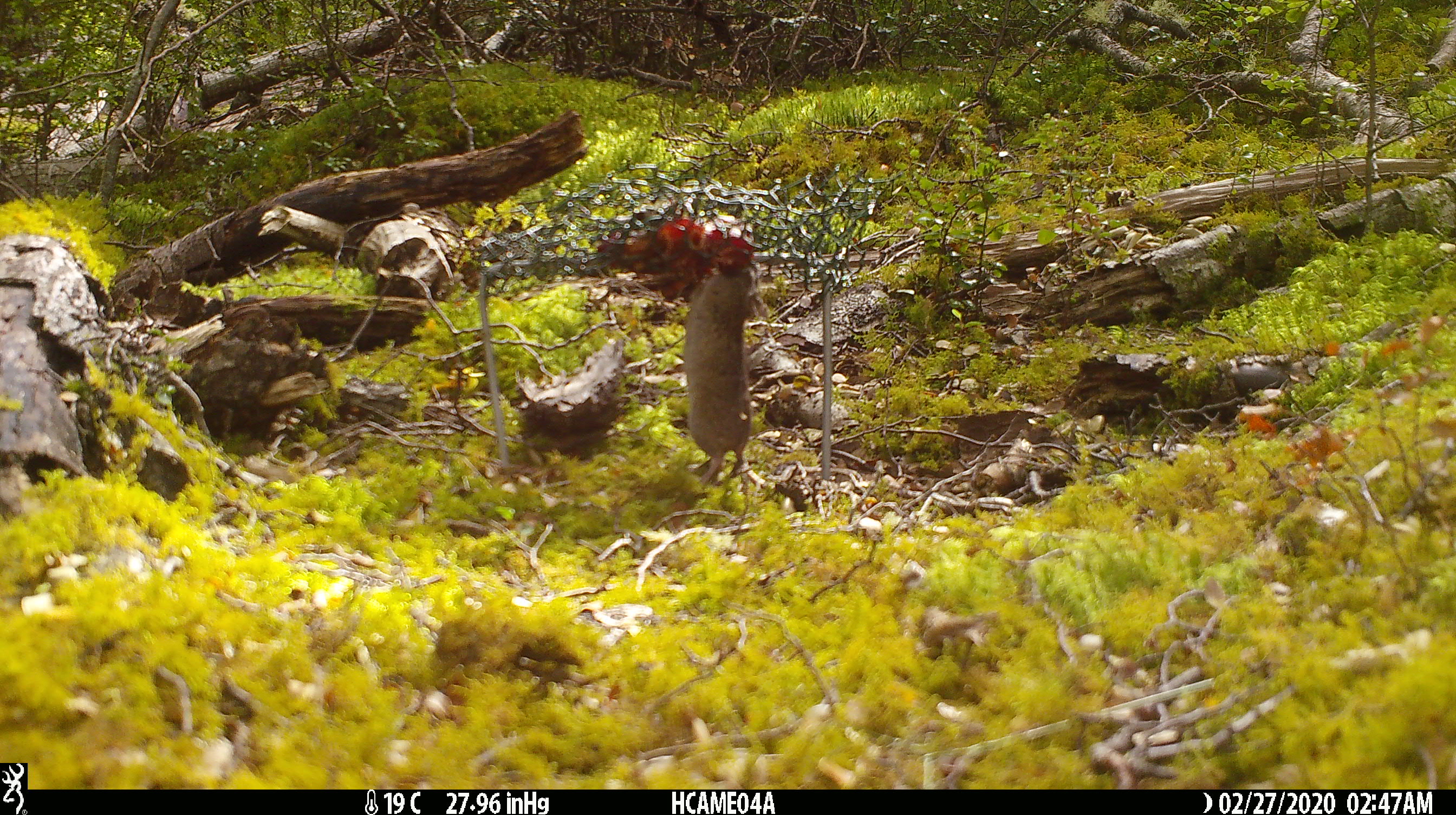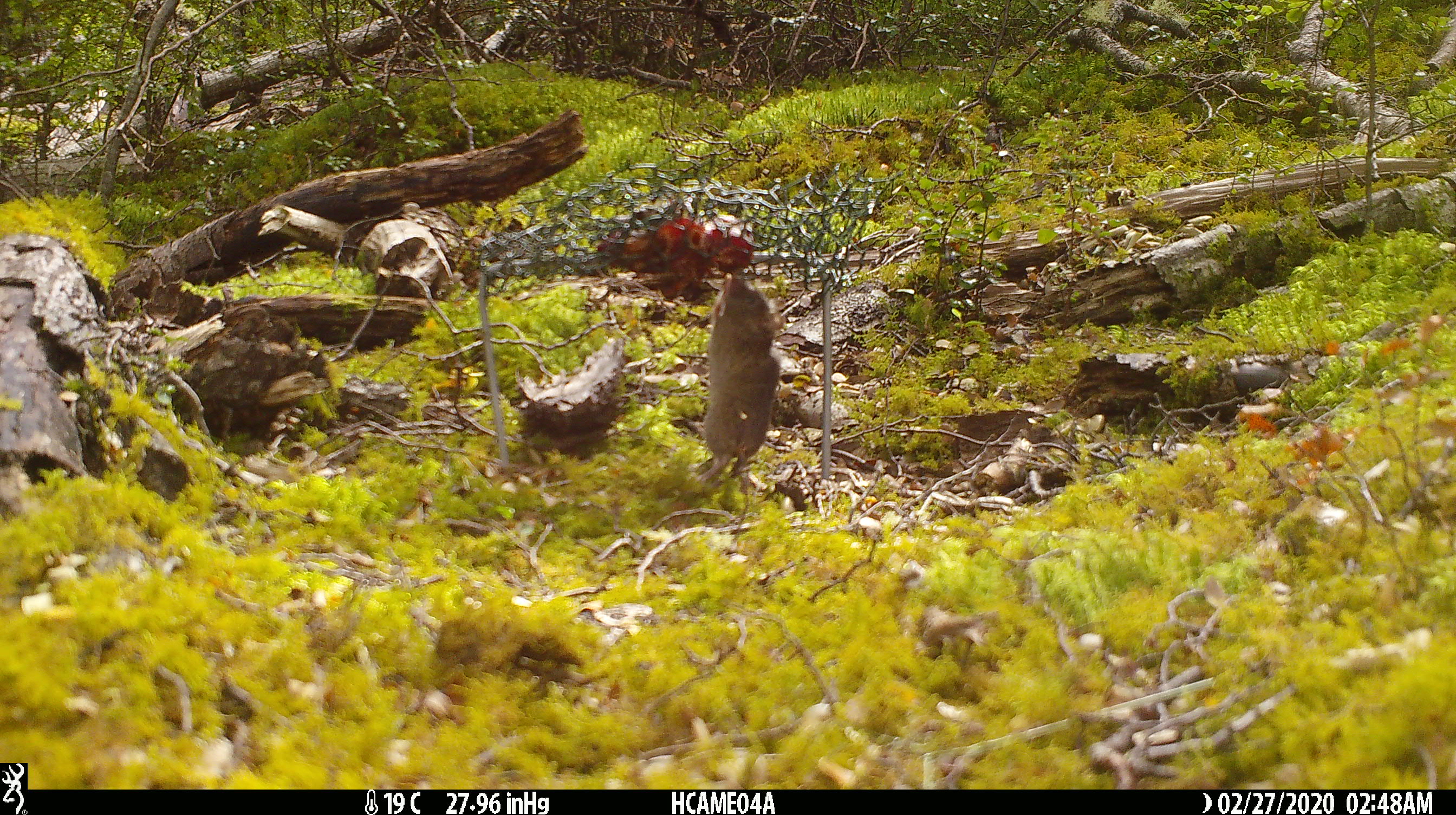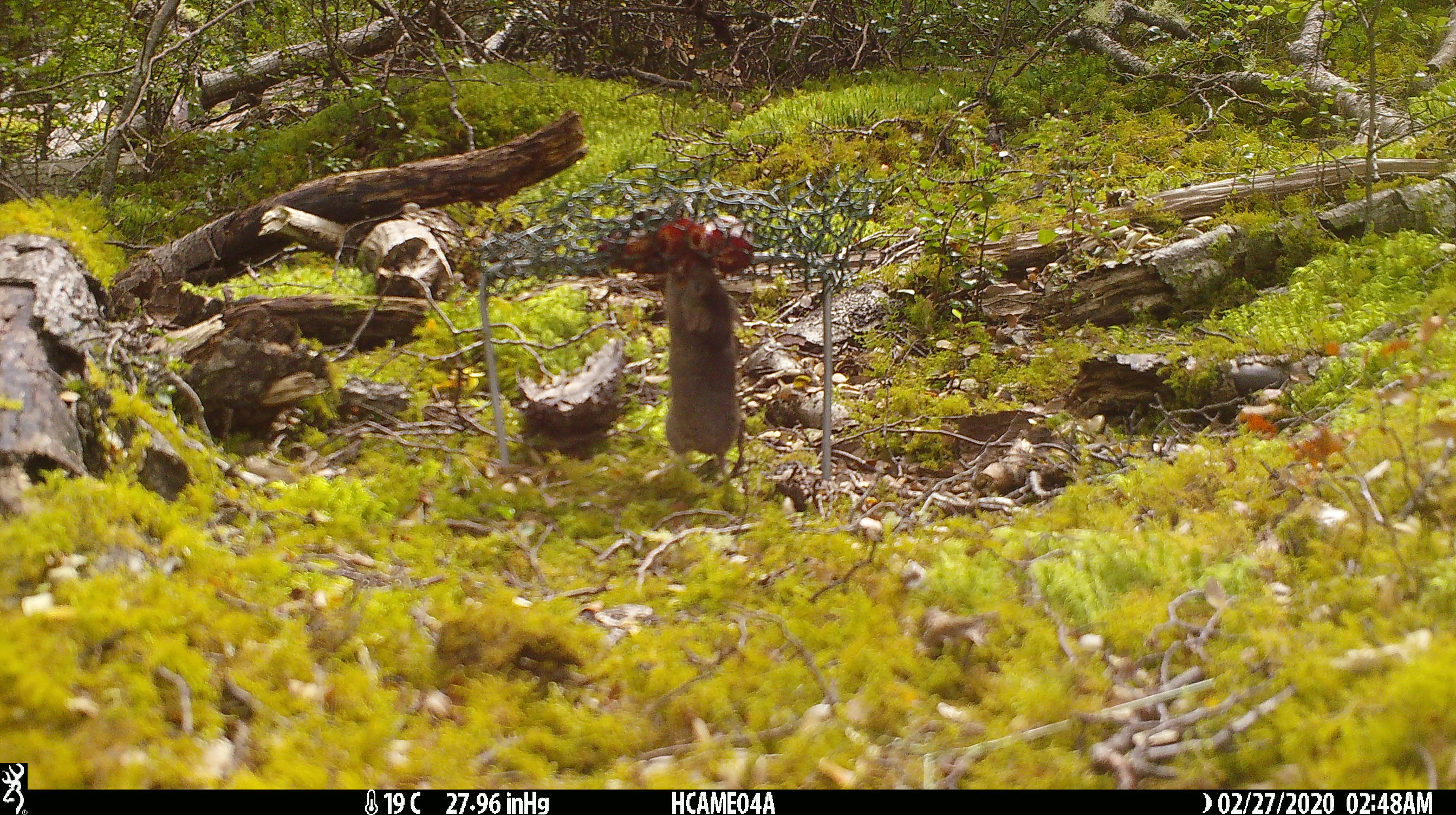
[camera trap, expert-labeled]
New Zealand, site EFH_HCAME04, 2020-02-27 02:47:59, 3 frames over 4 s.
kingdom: Animalia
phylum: Chordata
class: Mammalia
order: Rodentia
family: Muridae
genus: Mus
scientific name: Mus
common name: mouse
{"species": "mouse (Mus)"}